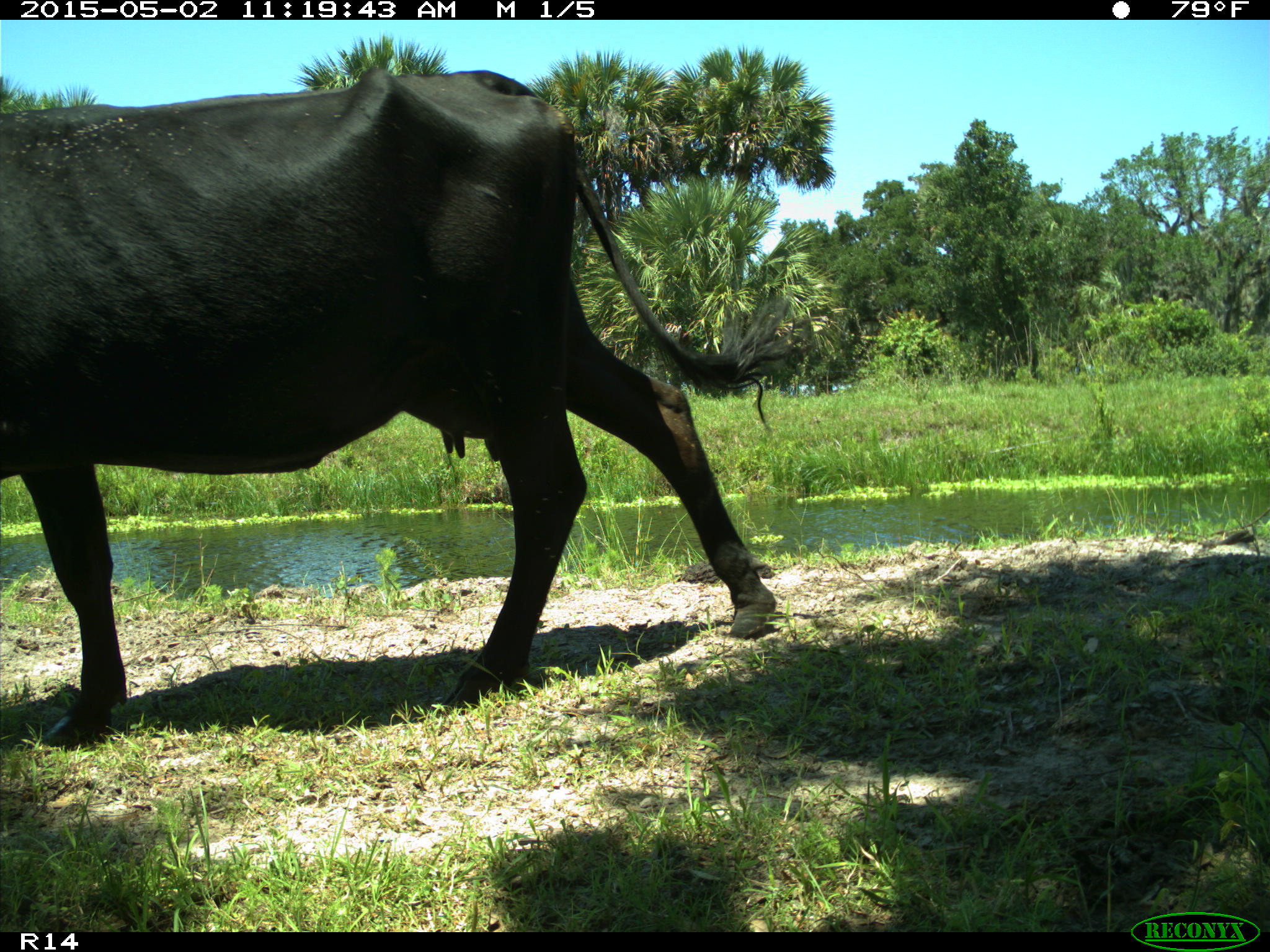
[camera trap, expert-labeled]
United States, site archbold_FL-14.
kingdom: Animalia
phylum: Chordata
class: Mammalia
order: Artiodactyla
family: Bovidae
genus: Bos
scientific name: Bos taurus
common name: domestic cow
Bos taurus (domestic cow).